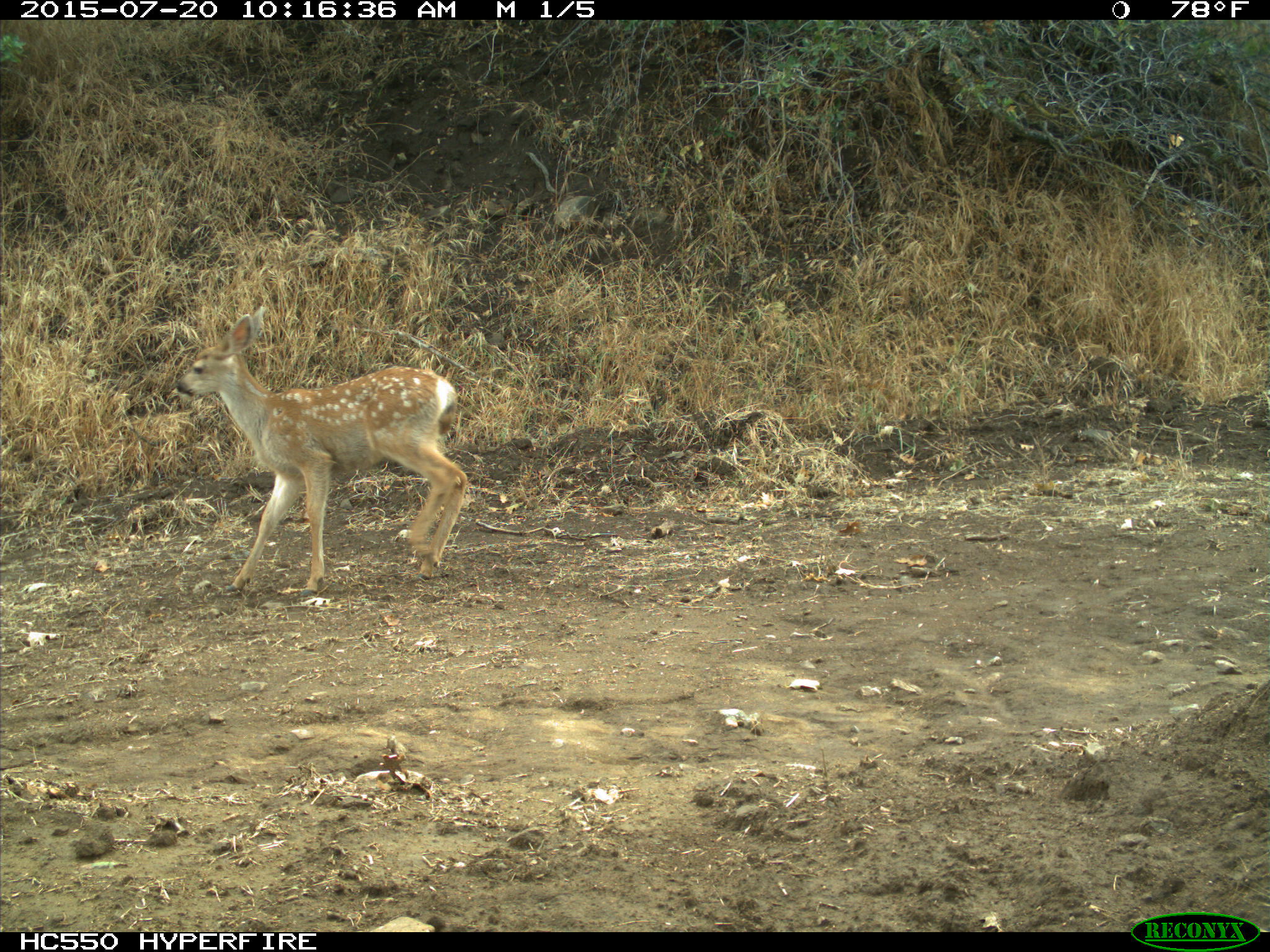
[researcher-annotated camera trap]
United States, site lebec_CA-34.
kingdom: Animalia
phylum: Chordata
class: Mammalia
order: Artiodactyla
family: Cervidae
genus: Odocoileus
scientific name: Odocoileus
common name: deer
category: unidentified deer